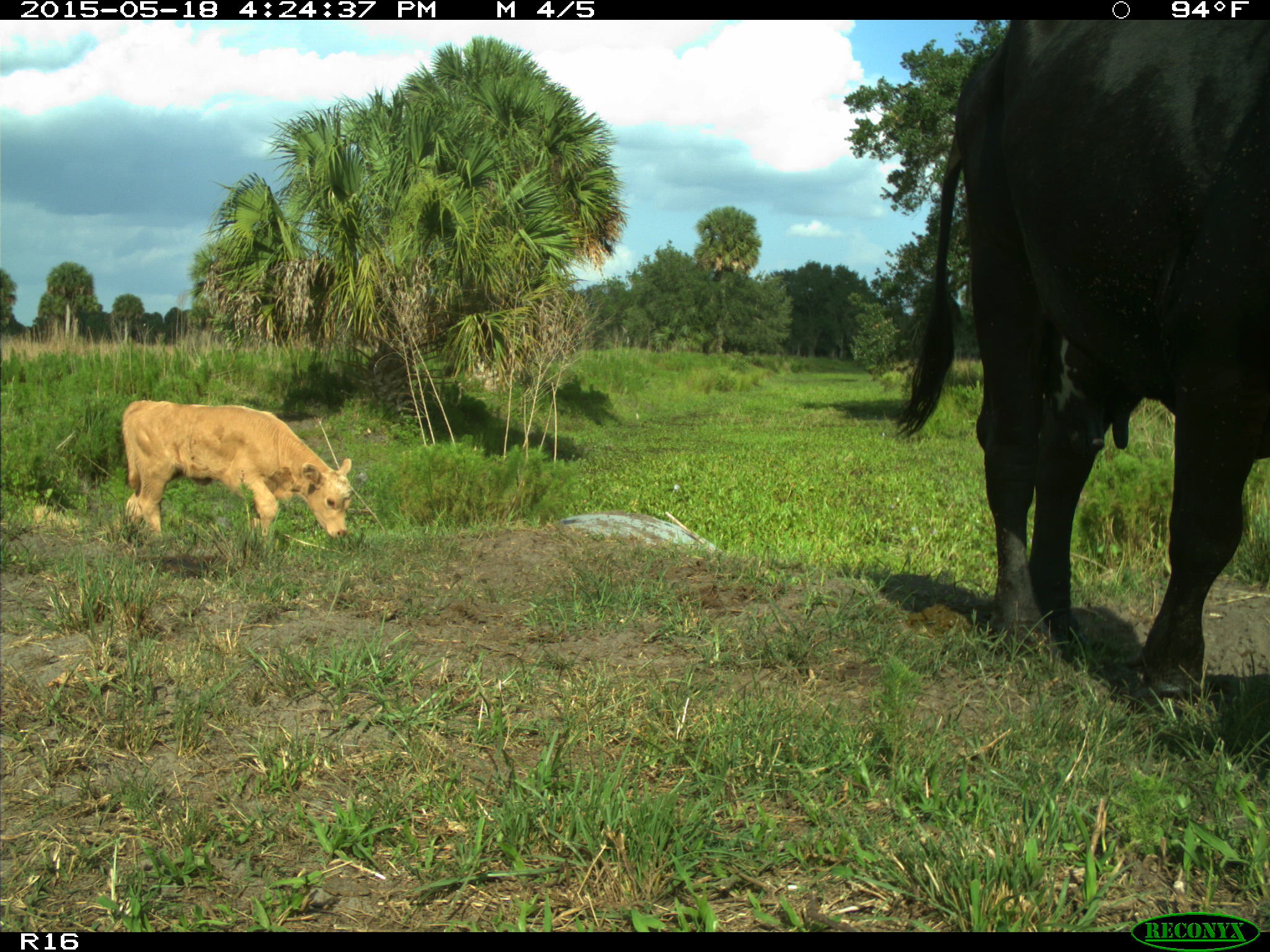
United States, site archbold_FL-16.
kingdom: Animalia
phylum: Chordata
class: Mammalia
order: Artiodactyla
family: Bovidae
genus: Bos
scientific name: Bos taurus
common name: domestic cow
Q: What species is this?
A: Bos taurus (domestic cow).